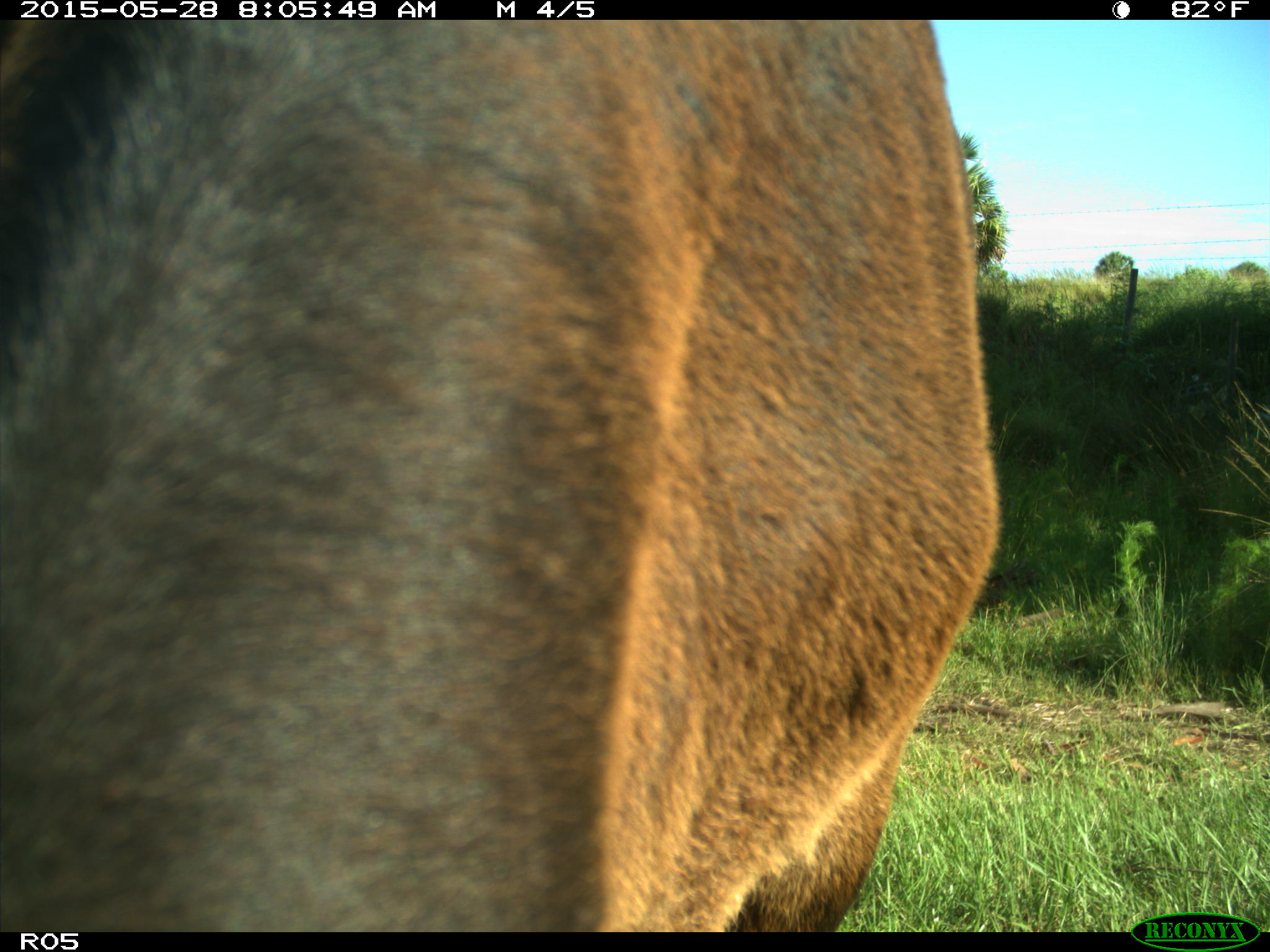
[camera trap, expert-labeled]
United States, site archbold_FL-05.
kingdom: Animalia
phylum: Chordata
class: Mammalia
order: Artiodactyla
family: Bovidae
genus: Bos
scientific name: Bos taurus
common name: domestic cow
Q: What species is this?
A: Bos taurus (domestic cow).